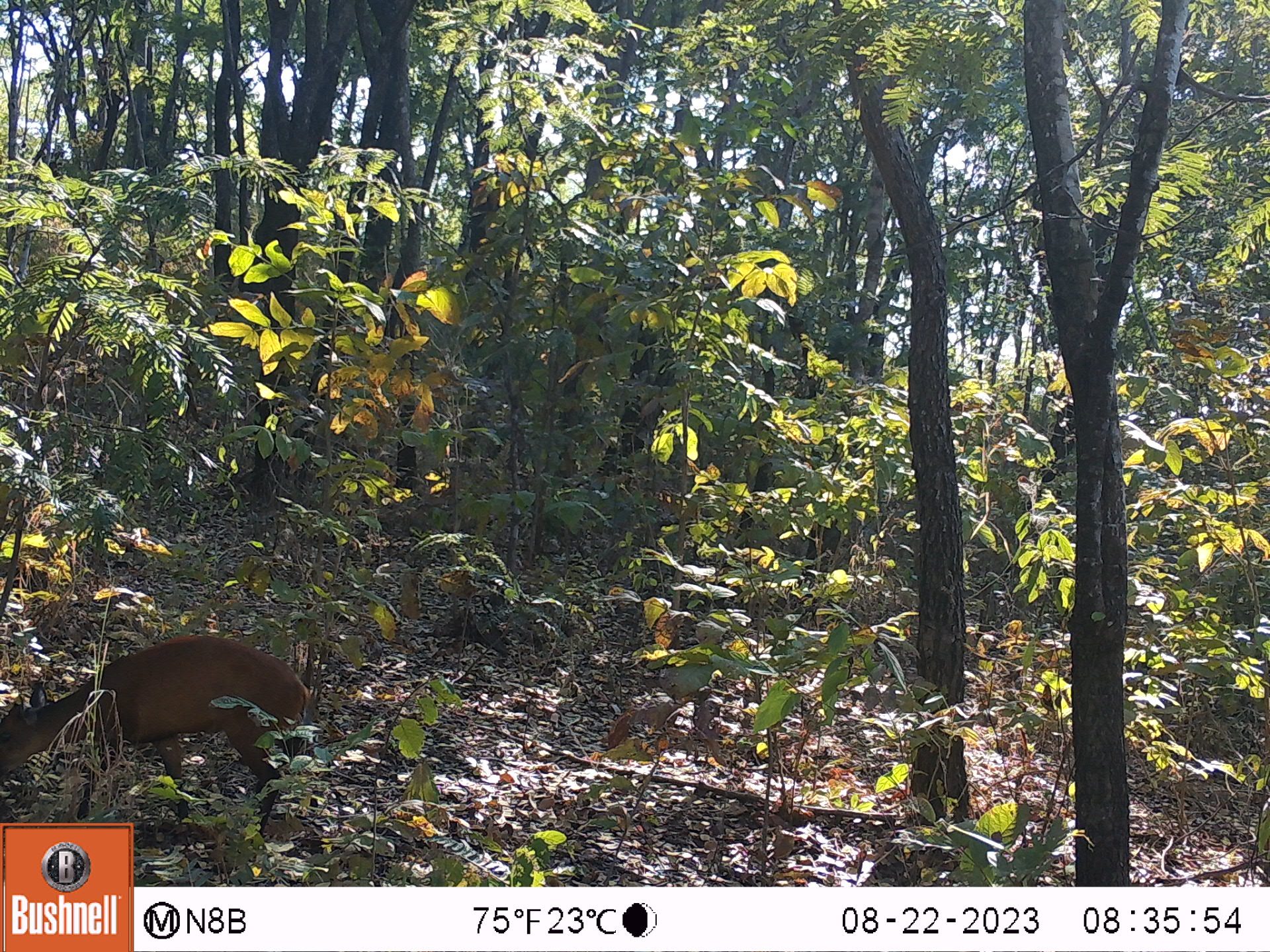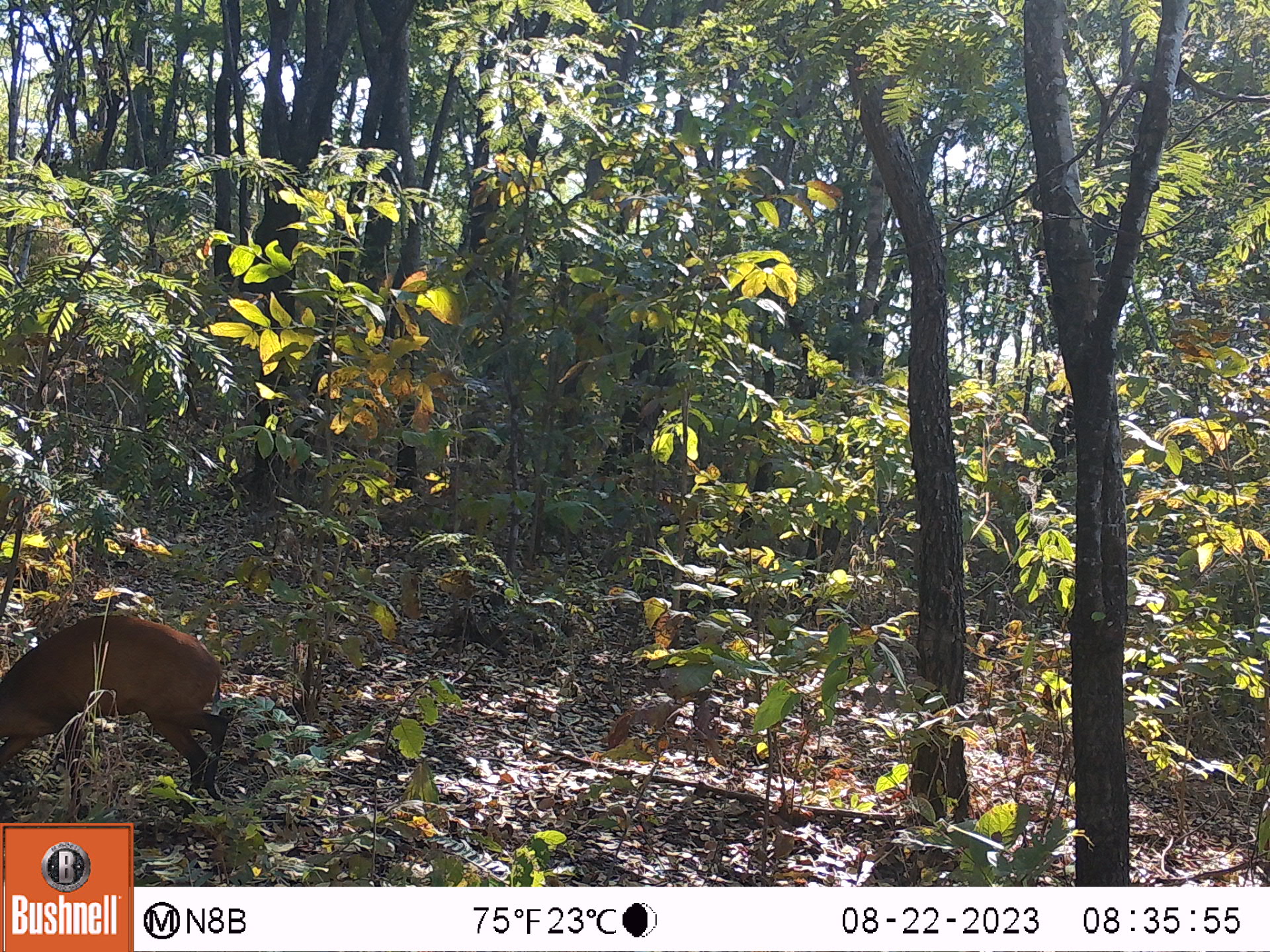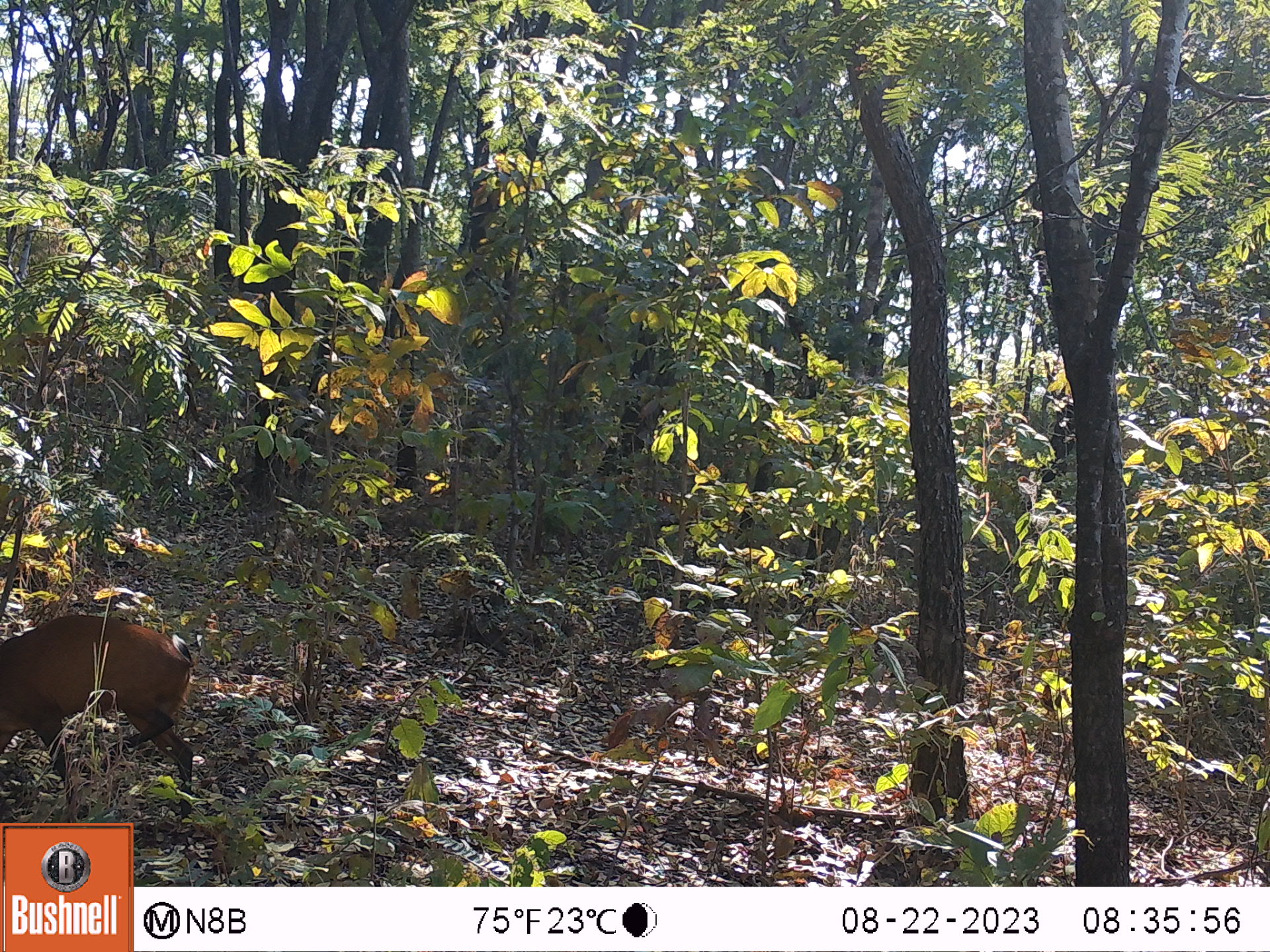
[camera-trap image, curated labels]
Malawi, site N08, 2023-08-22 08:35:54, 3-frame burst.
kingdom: Animalia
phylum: Chordata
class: Mammalia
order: Artiodactyla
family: Bovidae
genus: Cephalophorus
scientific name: Cephalophorus natalensis natalensis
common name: red duiker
Red duiker (Cephalophorus natalensis natalensis), count 1.